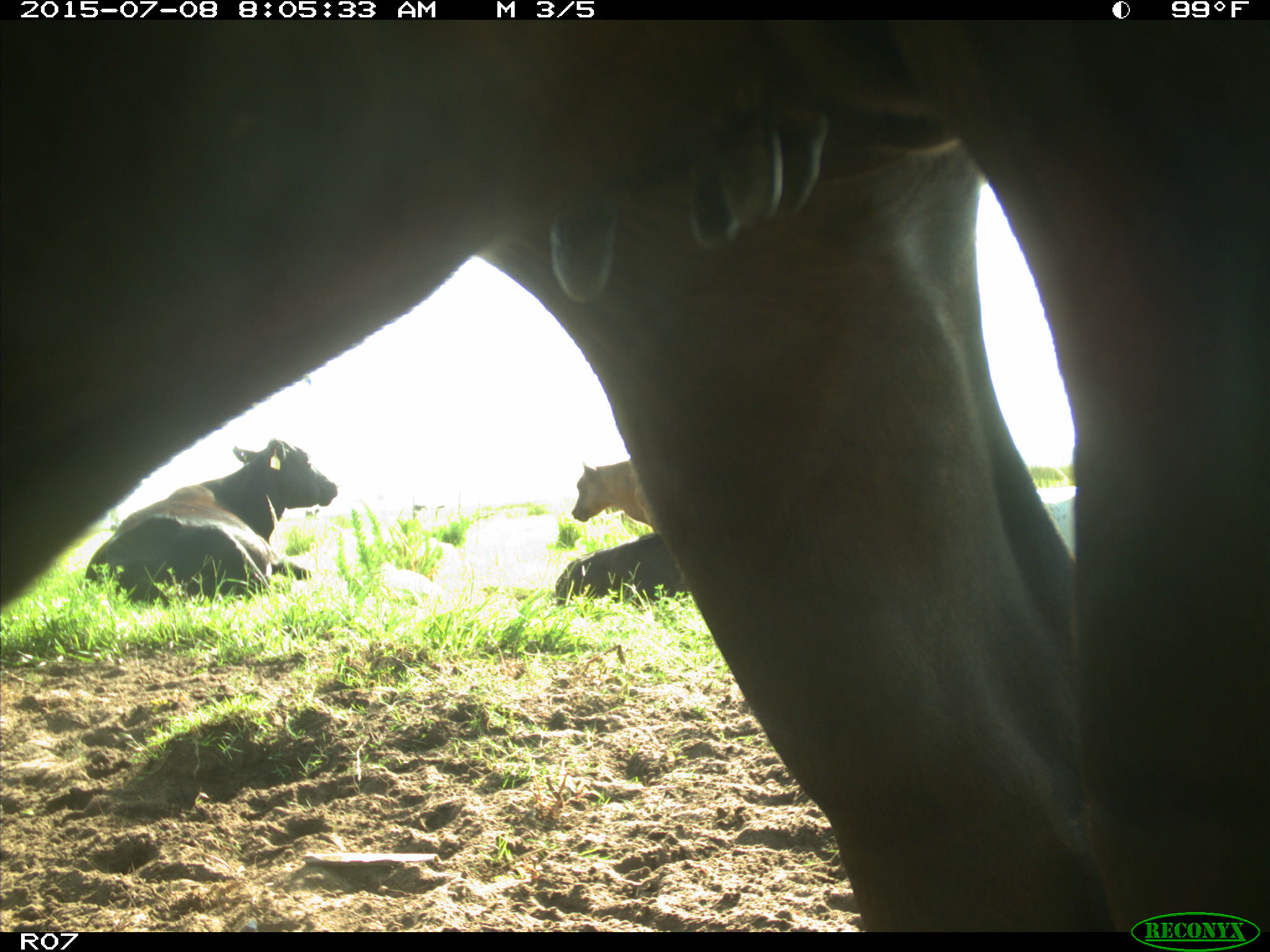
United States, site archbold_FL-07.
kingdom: Animalia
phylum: Chordata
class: Mammalia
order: Artiodactyla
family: Bovidae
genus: Bos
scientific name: Bos taurus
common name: domestic cow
Bos taurus (domestic cow).